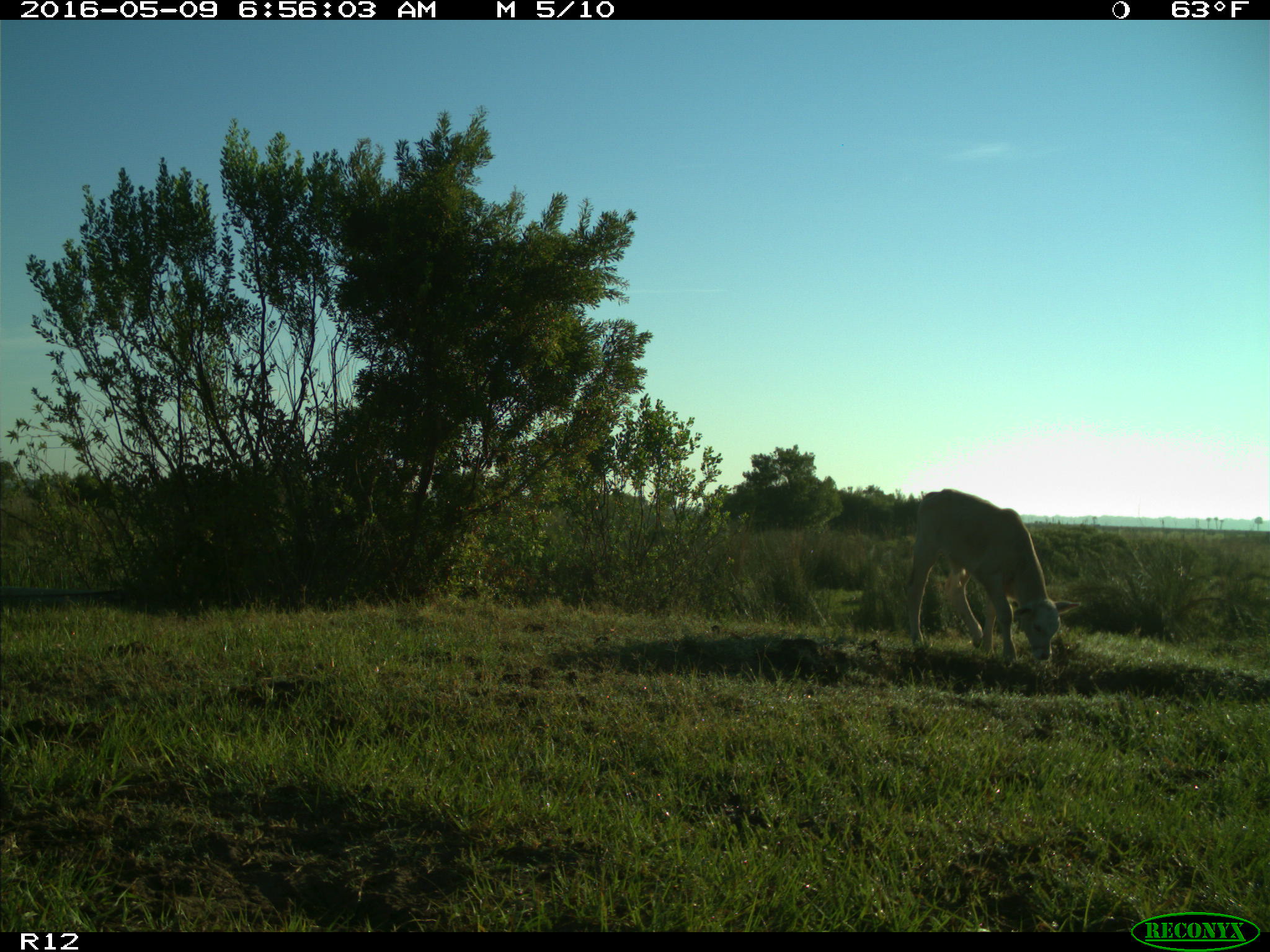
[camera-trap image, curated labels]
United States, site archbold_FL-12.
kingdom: Animalia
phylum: Chordata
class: Mammalia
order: Artiodactyla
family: Bovidae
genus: Bos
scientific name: Bos taurus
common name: domestic cow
Bos taurus (domestic cow).